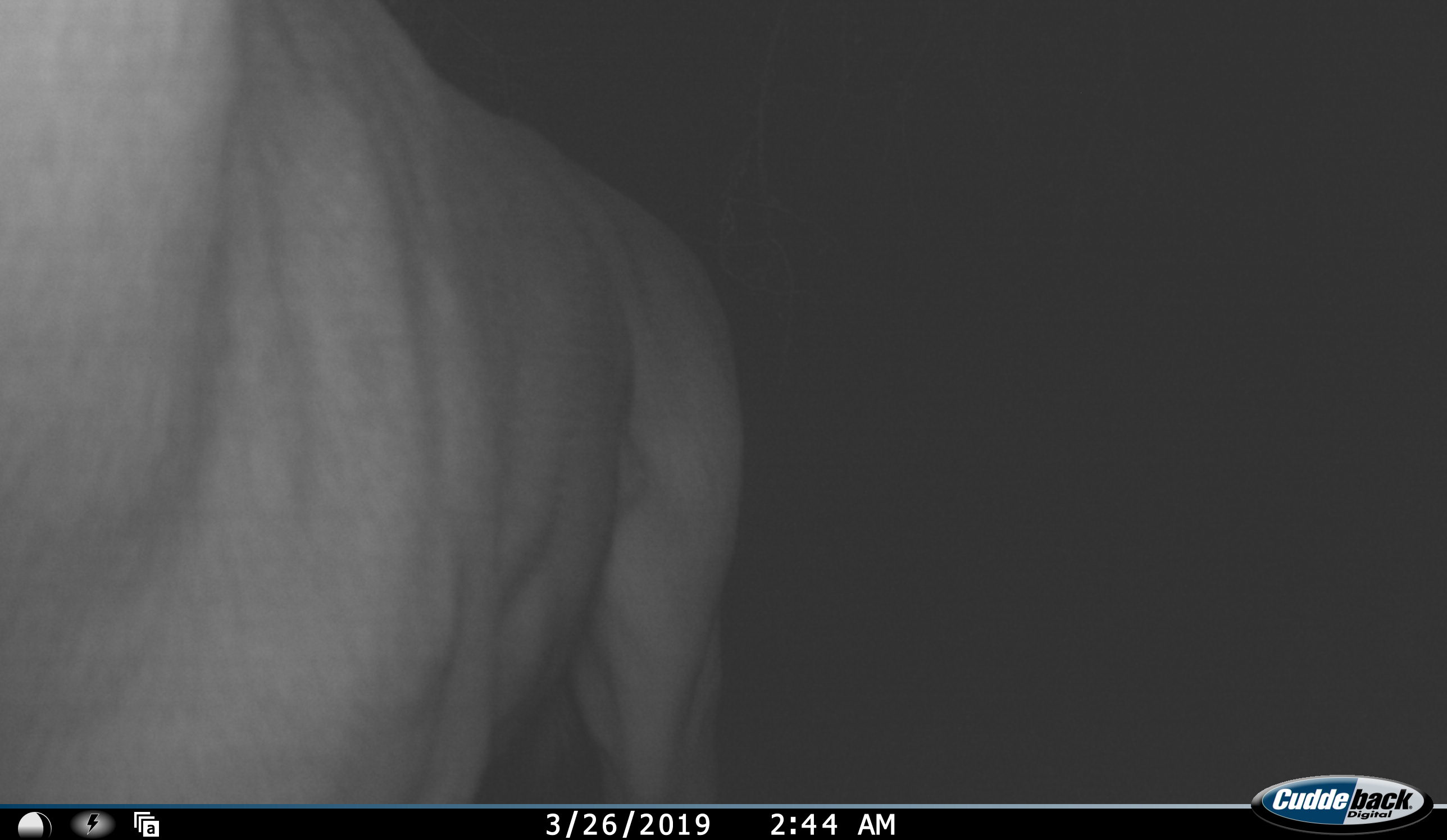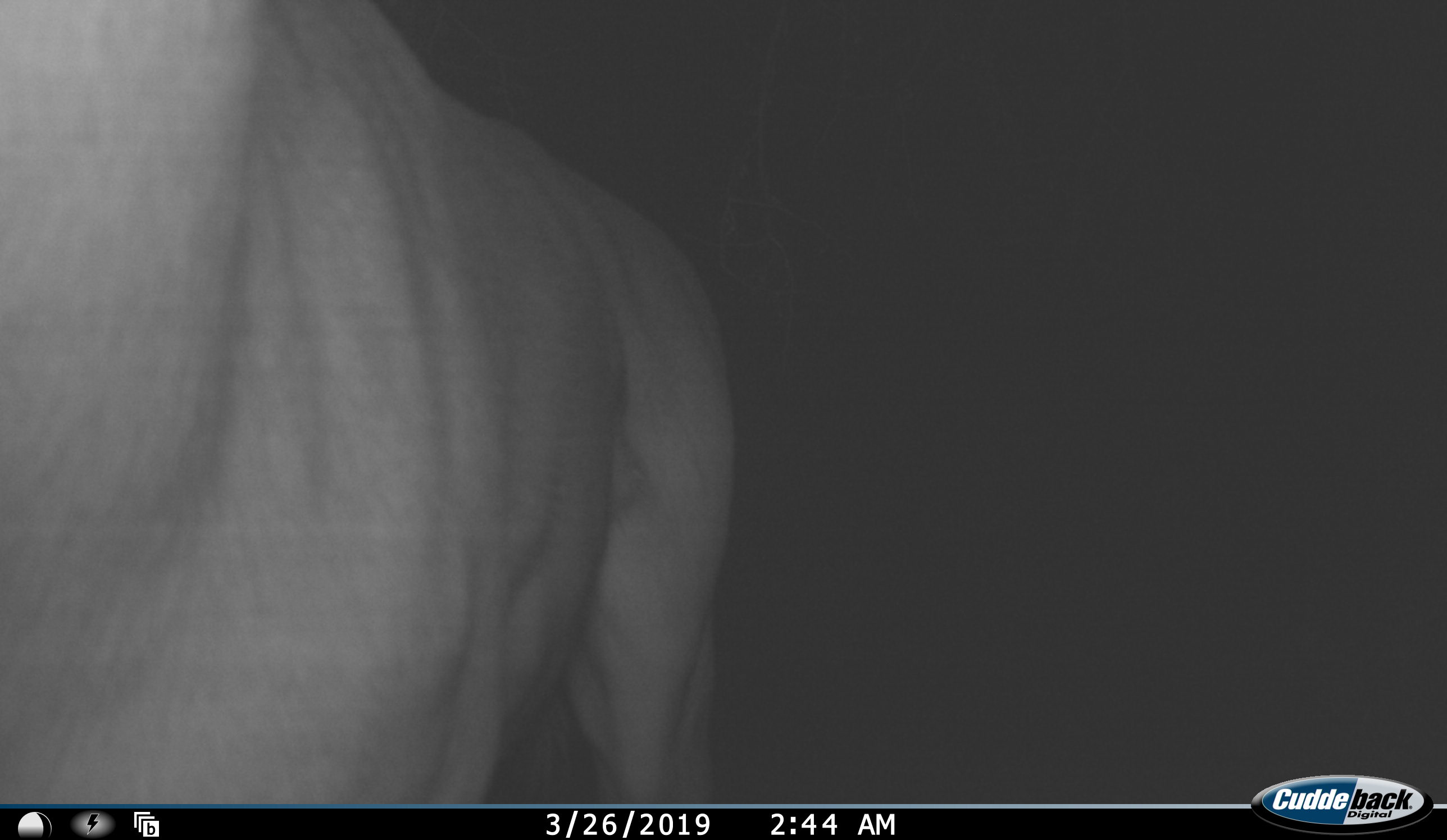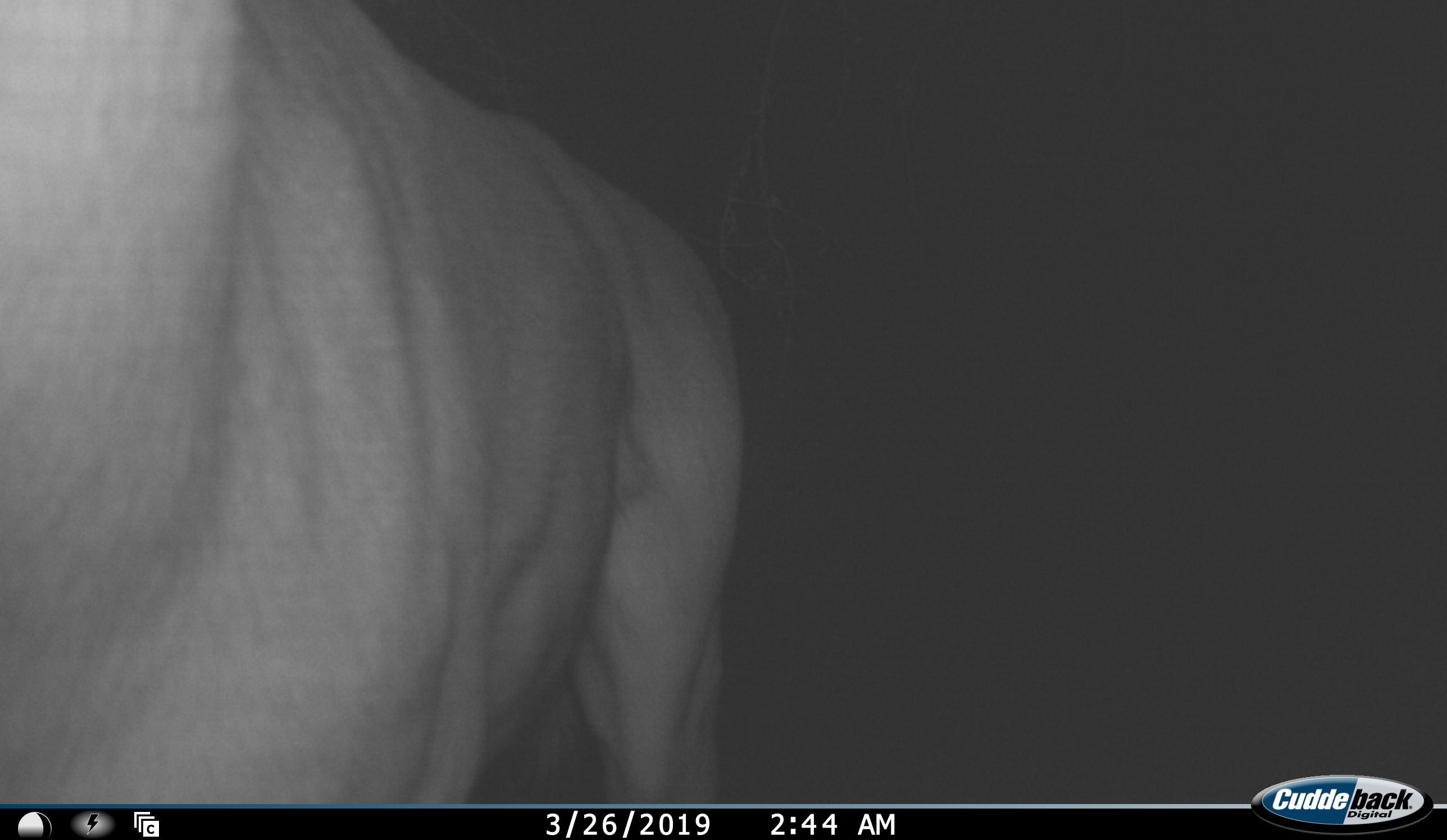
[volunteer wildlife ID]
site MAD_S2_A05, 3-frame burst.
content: unidentified animal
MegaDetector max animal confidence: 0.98